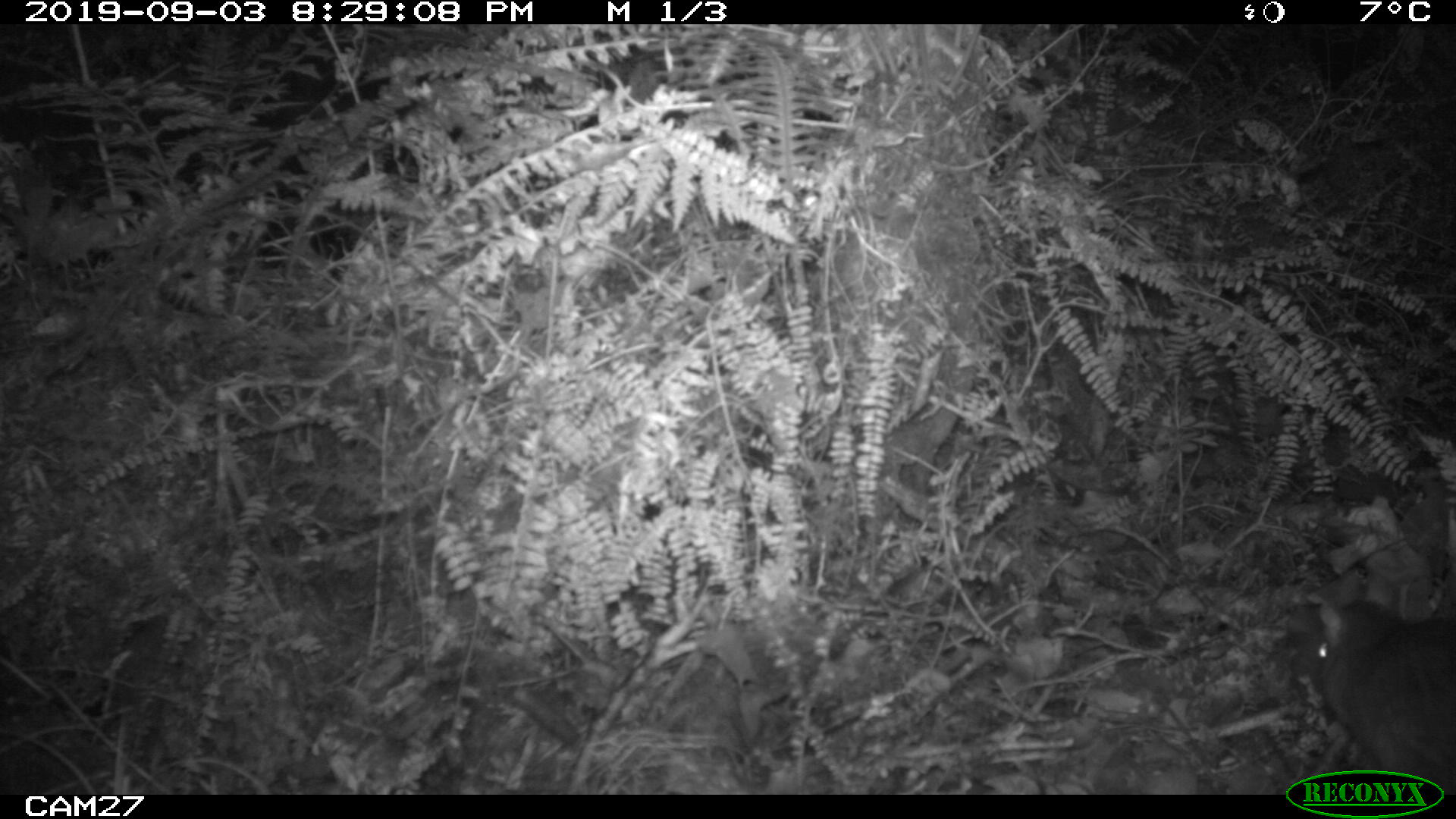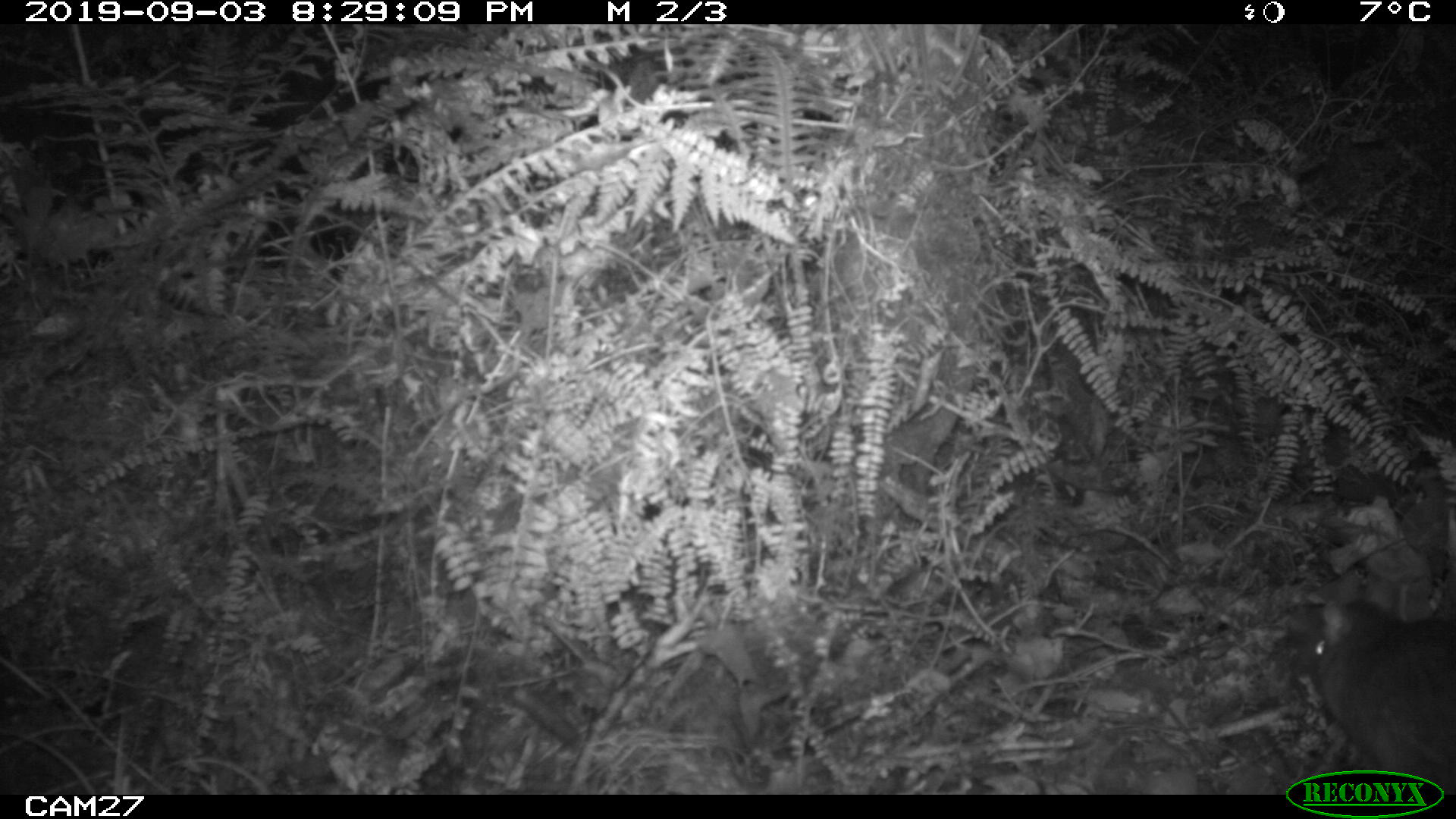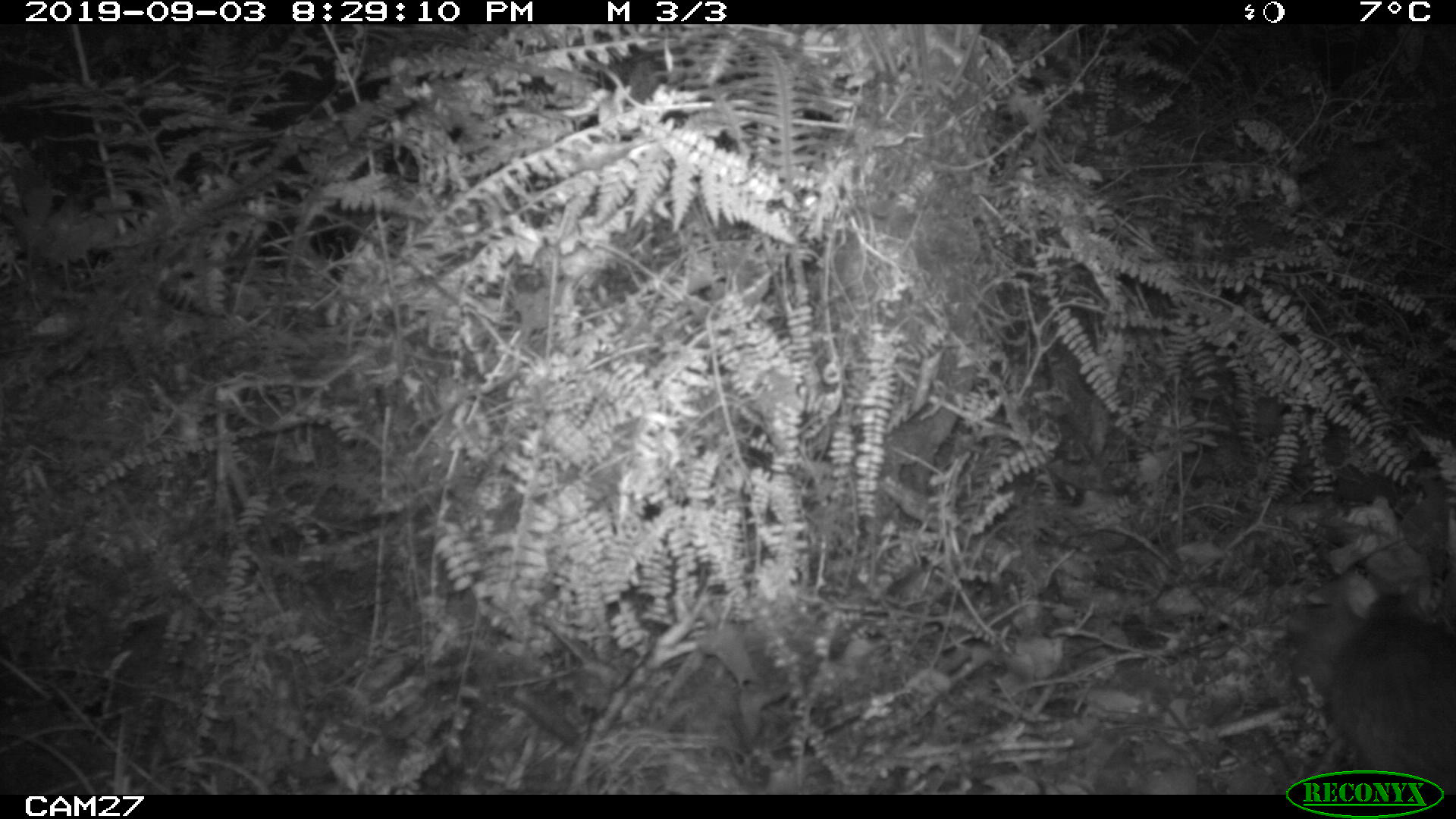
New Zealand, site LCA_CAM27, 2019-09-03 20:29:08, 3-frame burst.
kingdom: Animalia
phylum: Chordata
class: Mammalia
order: Rodentia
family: Muridae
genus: Rattus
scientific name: Rattus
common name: rat